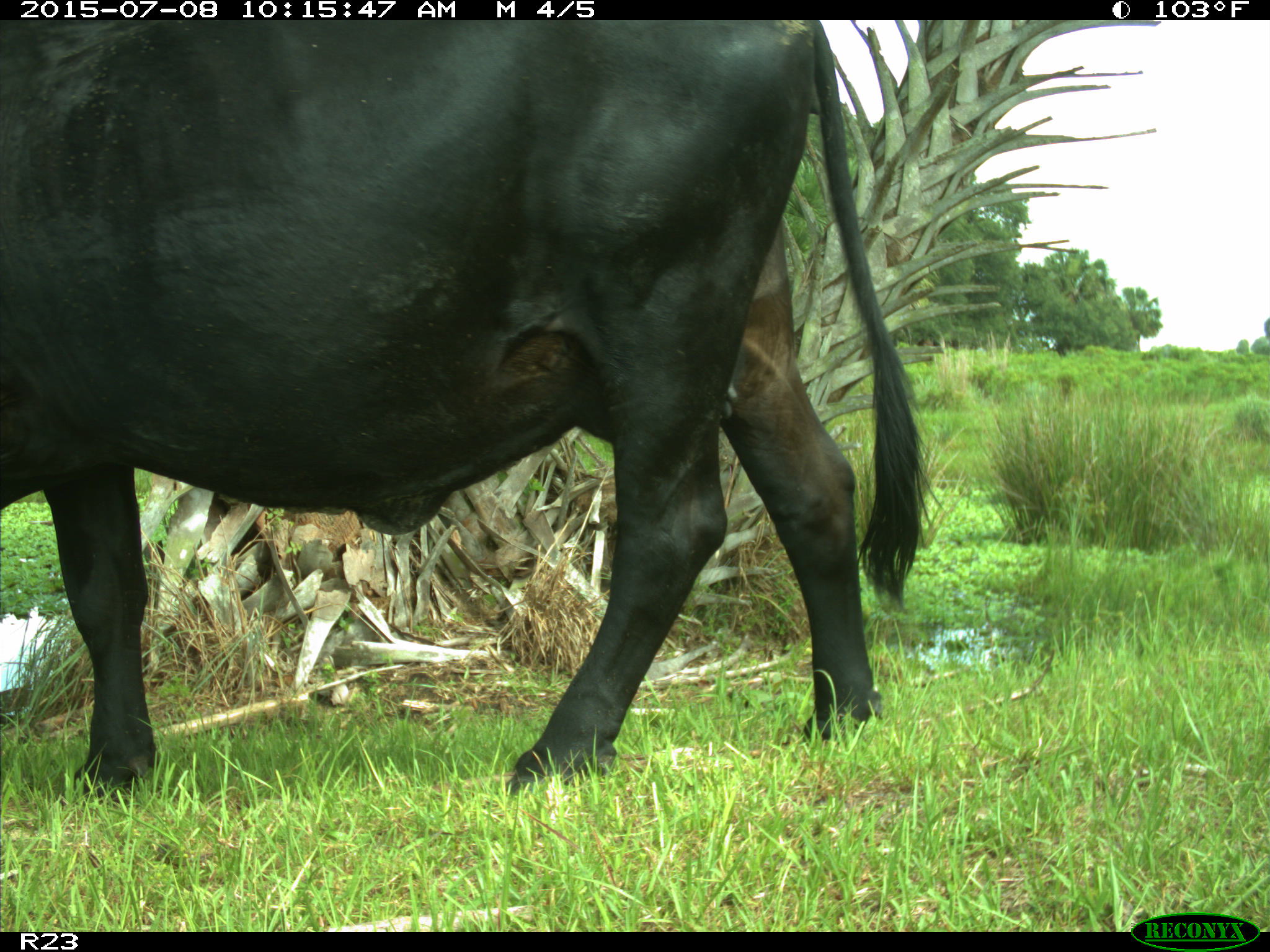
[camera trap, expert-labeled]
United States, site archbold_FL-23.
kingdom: Animalia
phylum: Chordata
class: Mammalia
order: Artiodactyla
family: Bovidae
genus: Bos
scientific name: Bos taurus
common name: domestic cow